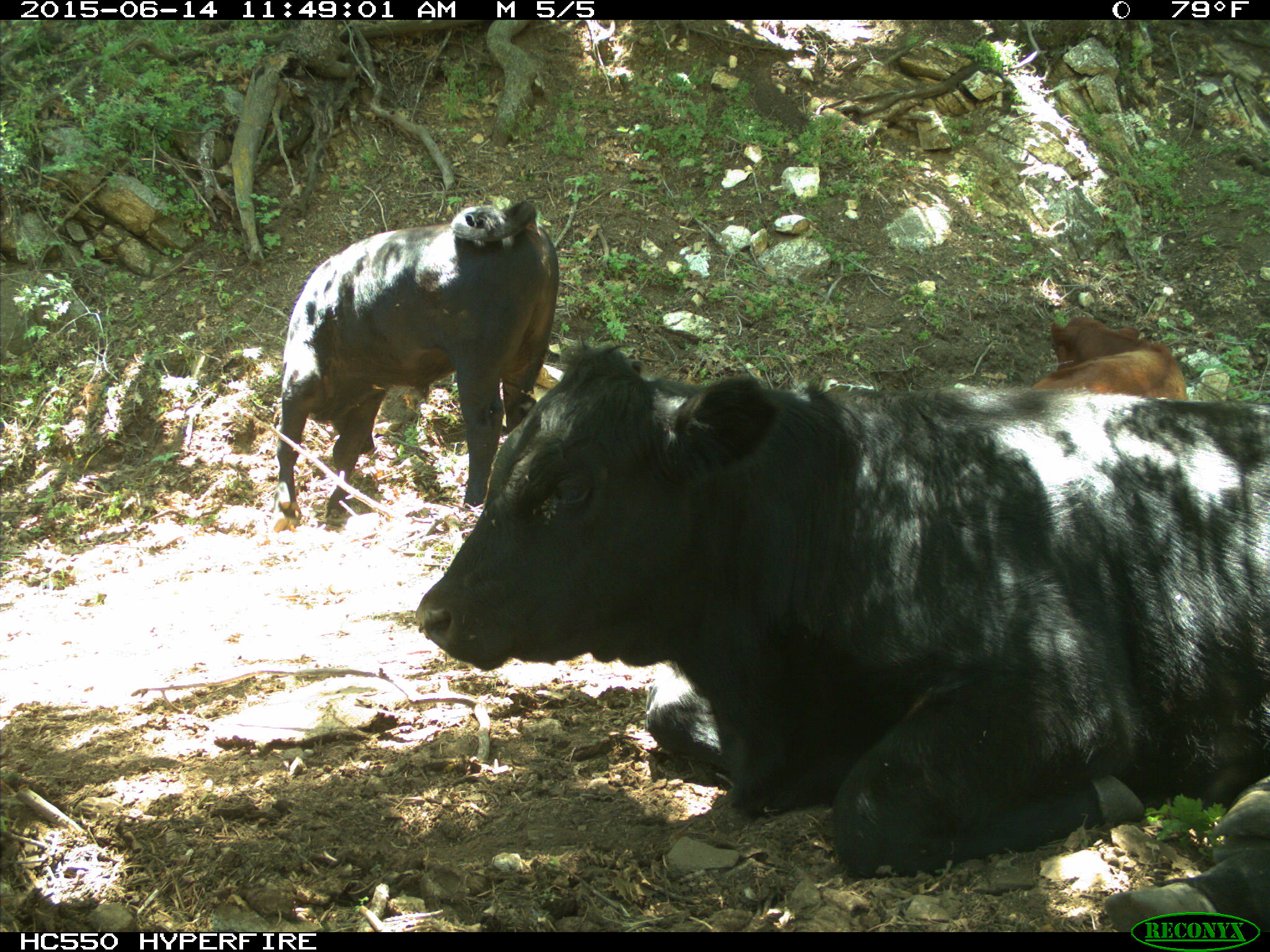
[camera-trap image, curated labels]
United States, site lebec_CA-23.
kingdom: Animalia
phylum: Chordata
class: Mammalia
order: Artiodactyla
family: Bovidae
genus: Bos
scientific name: Bos taurus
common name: domestic cow